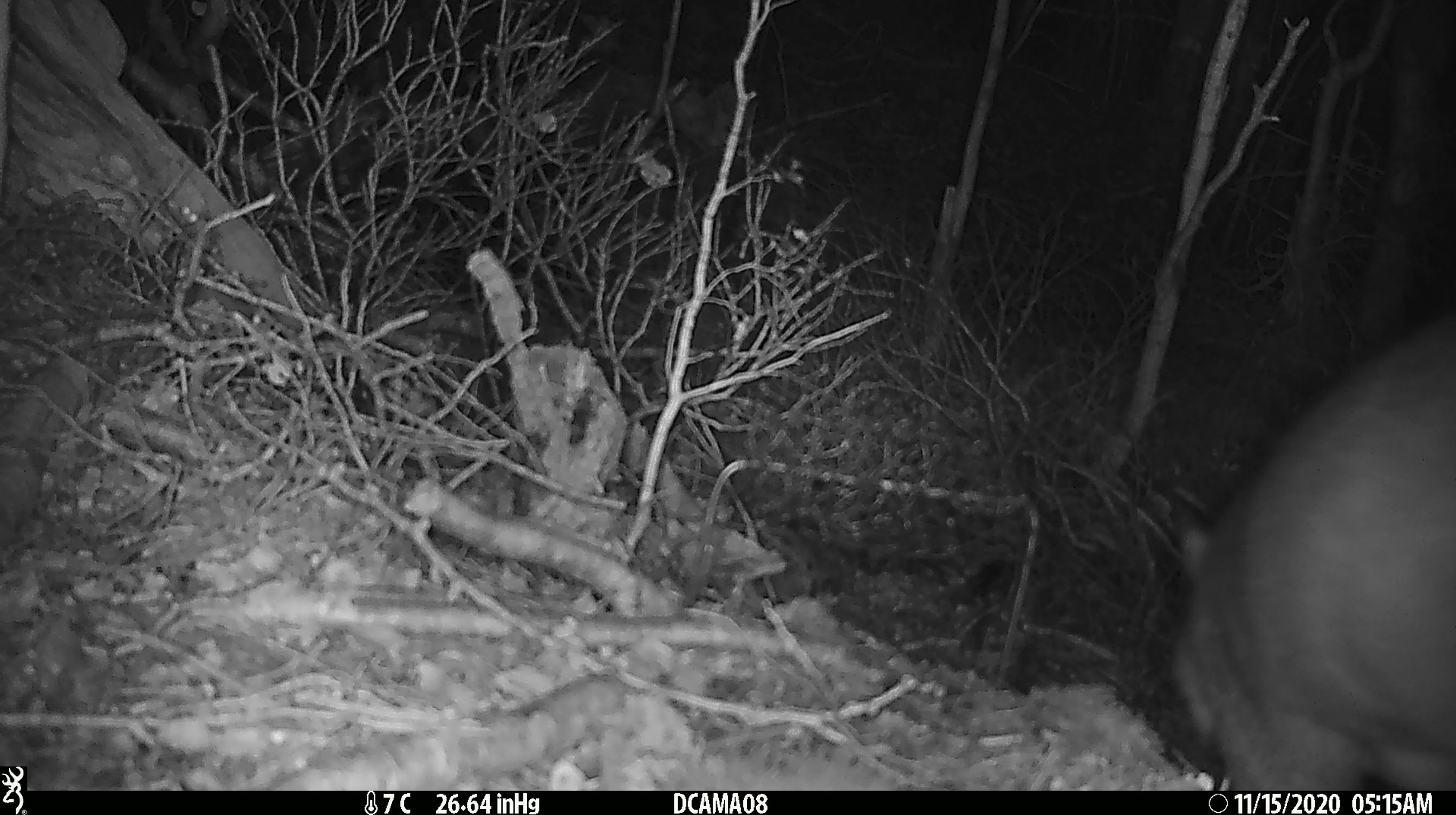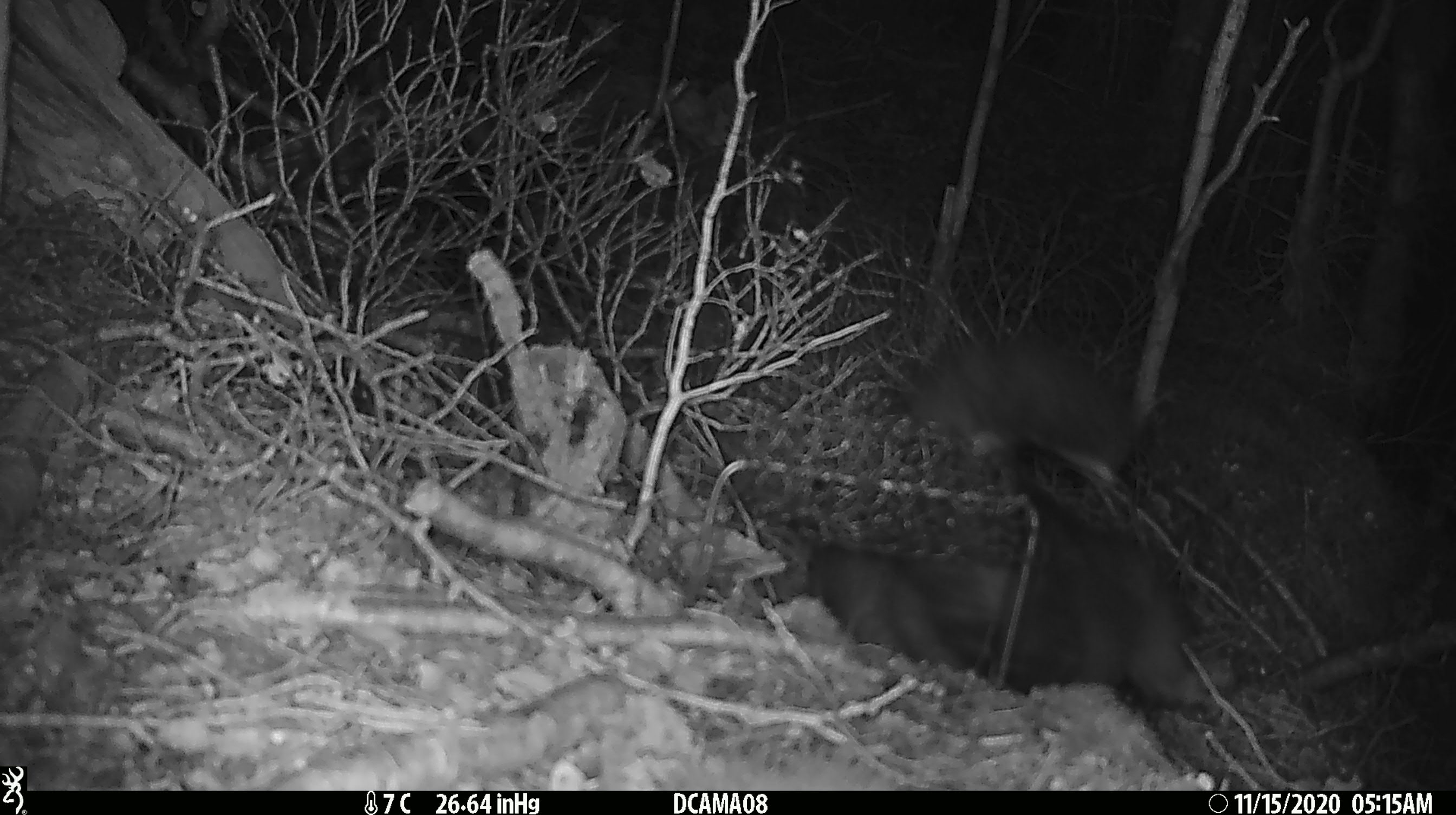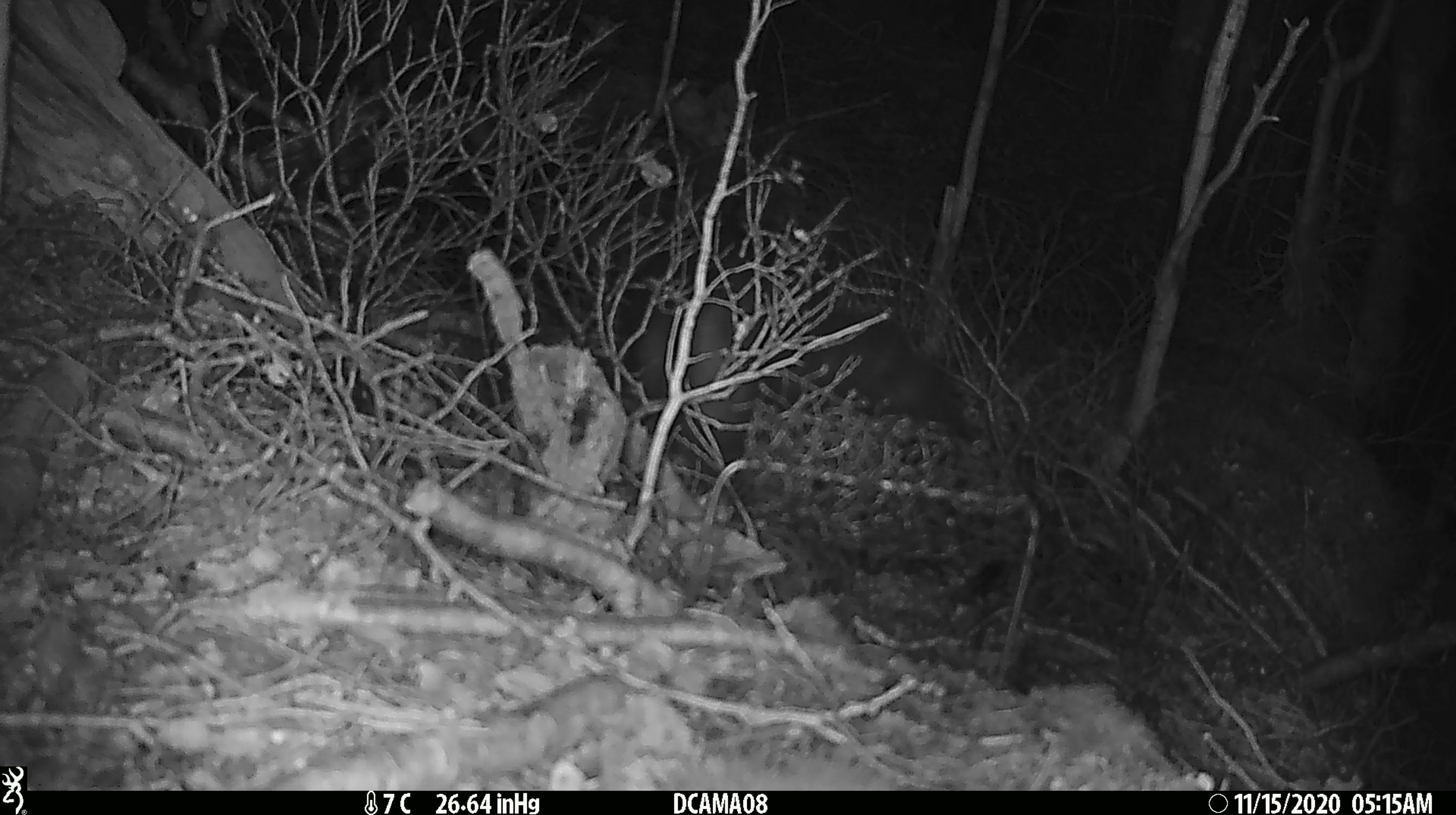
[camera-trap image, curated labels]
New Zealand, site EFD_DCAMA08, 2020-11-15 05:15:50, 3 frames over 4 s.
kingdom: Animalia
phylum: Chordata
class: Mammalia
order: Diprotodontia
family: Phalangeridae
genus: Trichosurus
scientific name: Trichosurus vulpecula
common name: common brushtail possum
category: possum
Possum (common brushtail possum) (Trichosurus vulpecula).